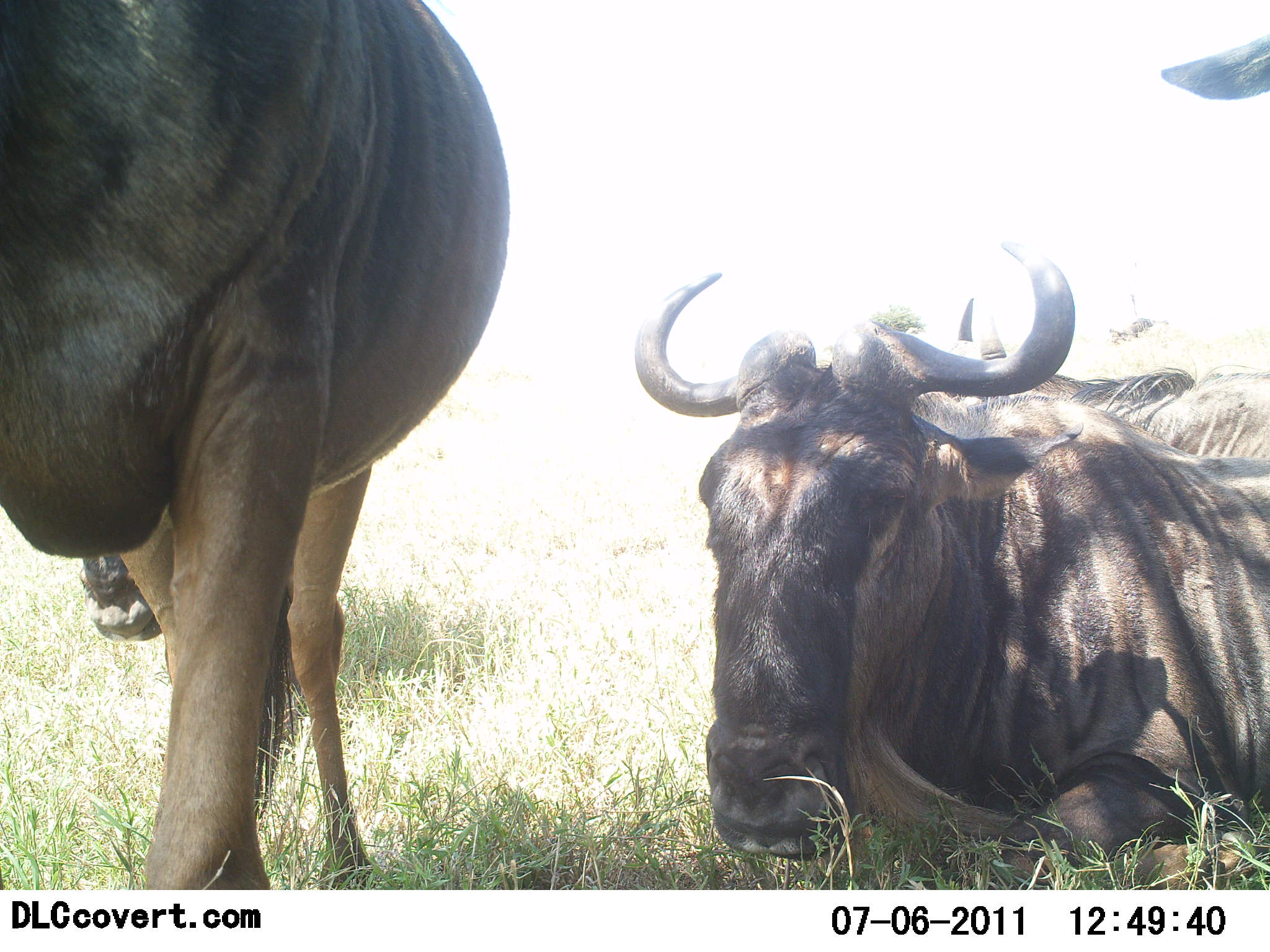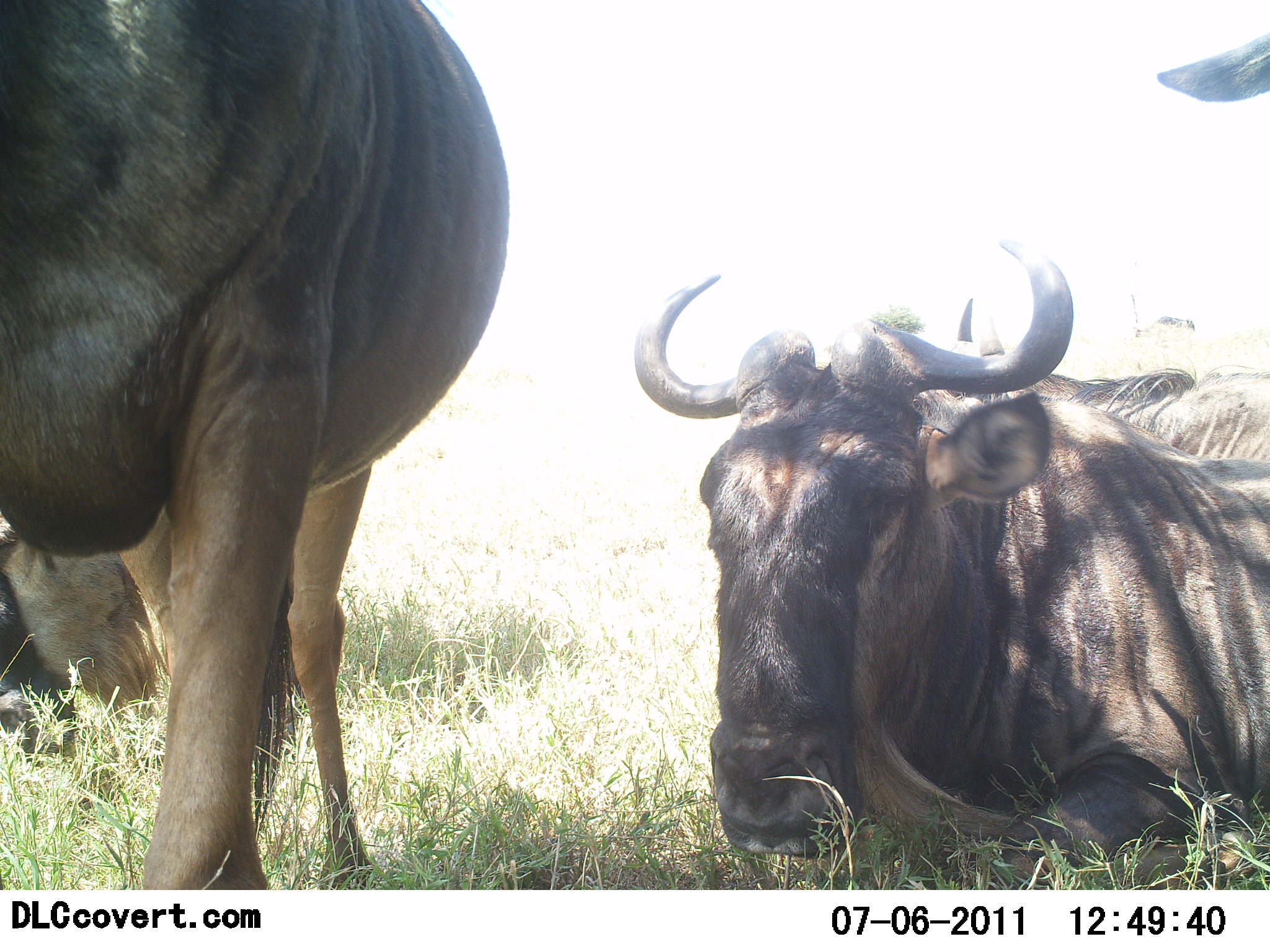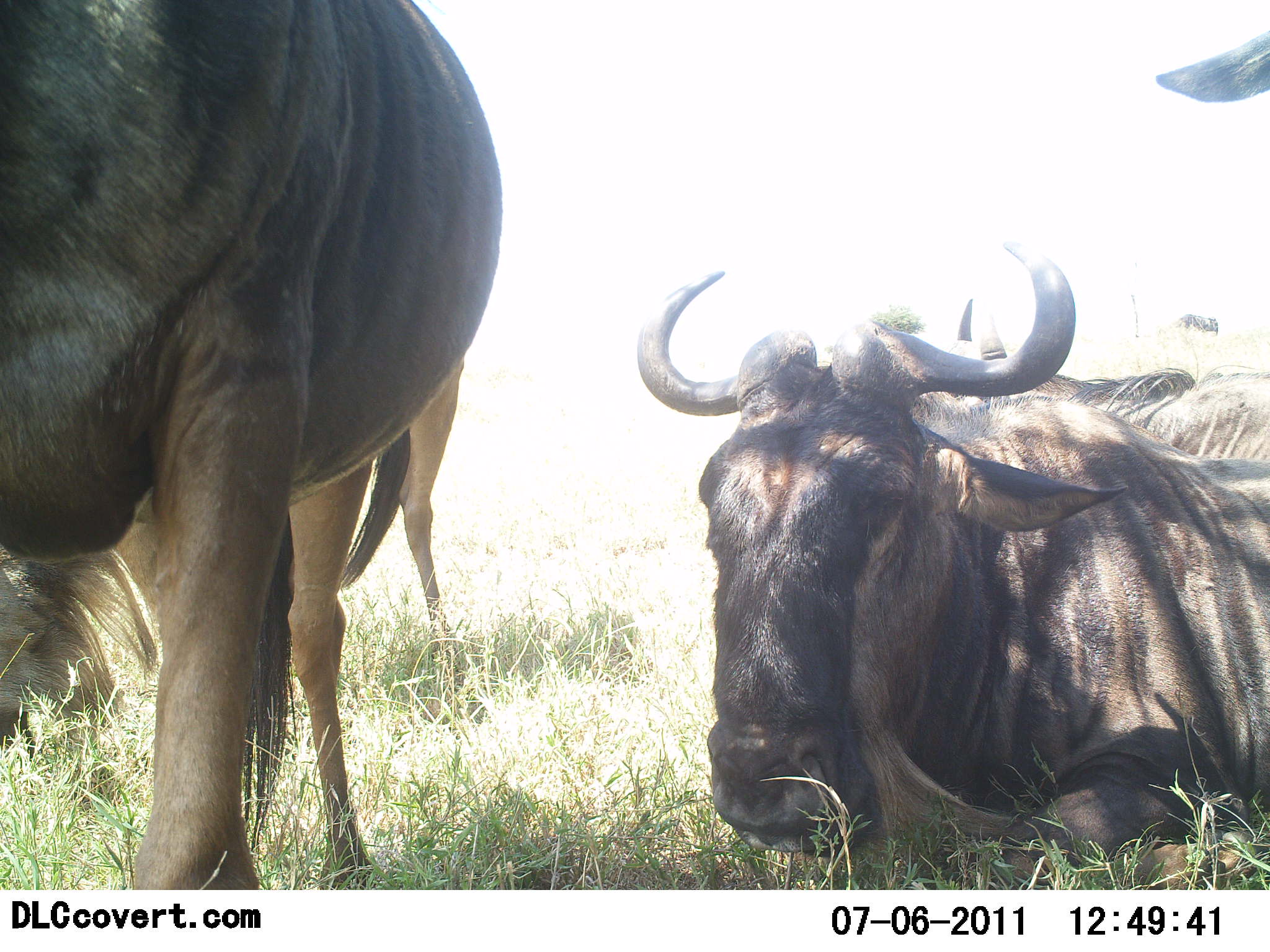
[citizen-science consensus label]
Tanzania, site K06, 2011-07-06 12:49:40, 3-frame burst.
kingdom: Animalia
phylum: Chordata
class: Mammalia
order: Artiodactyla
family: Bovidae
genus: Connochaetes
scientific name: Connochaetes taurinus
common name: blue wildebeest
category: wildebeest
Wildebeest (blue wildebeest) (Connochaetes taurinus), count 4. Behavior (volunteer vote fractions): standing 70%, resting 100%, moving 50%, interacting 0%. Young present (vote fraction): 0%. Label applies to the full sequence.